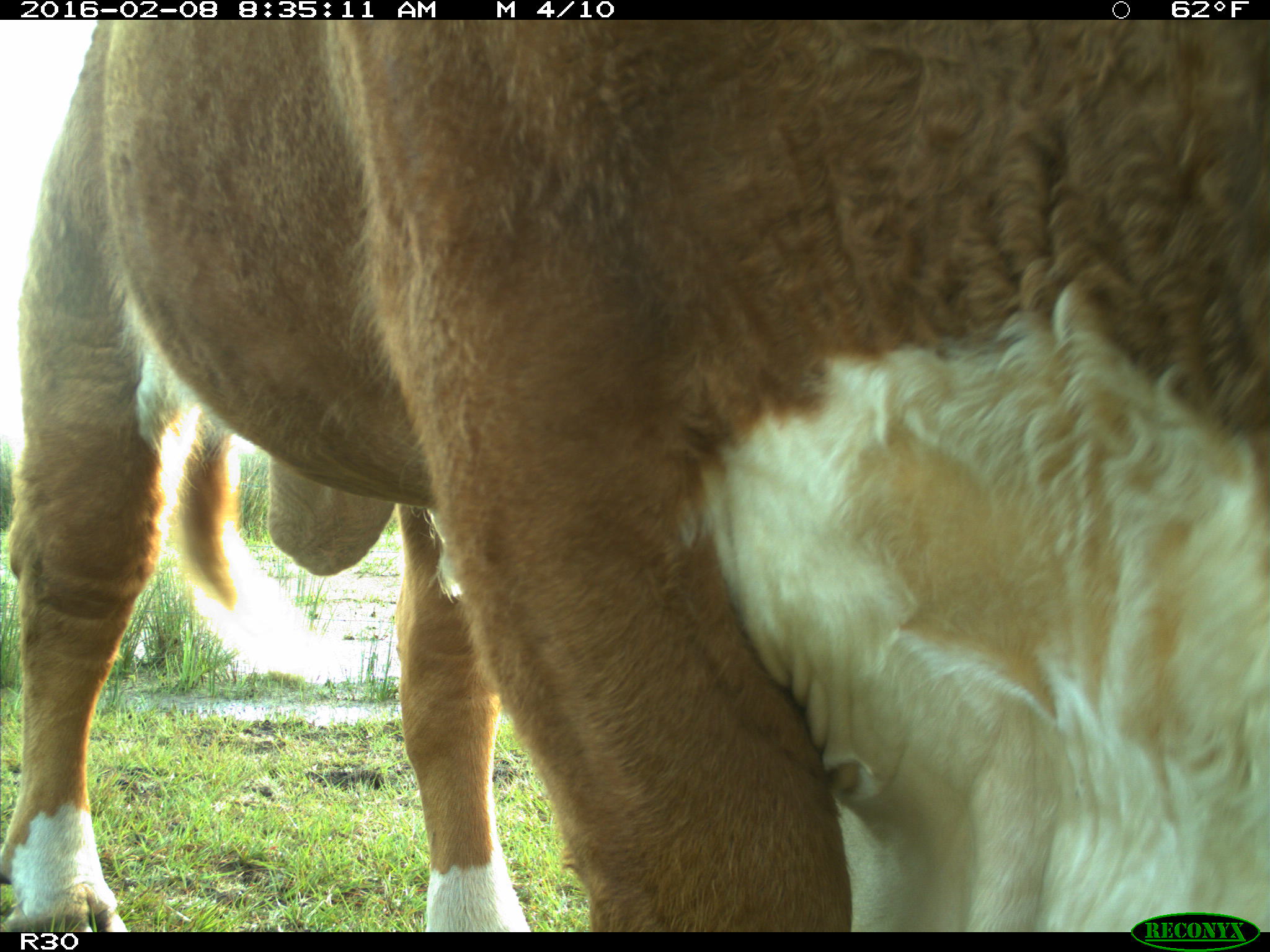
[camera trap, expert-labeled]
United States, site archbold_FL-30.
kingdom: Animalia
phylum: Chordata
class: Mammalia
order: Artiodactyla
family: Bovidae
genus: Bos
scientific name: Bos taurus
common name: domestic cow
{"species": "Bos taurus (domestic cow)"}